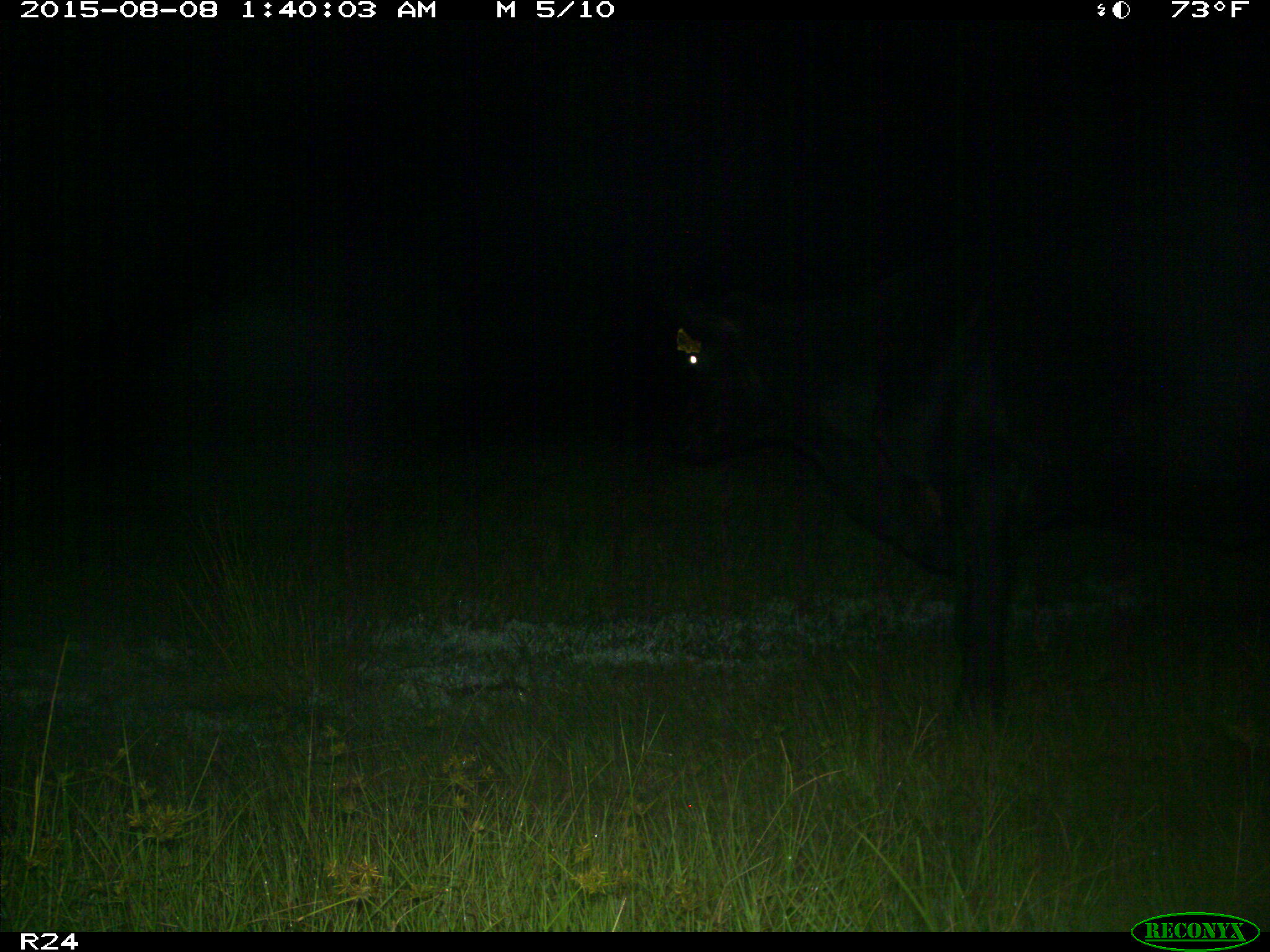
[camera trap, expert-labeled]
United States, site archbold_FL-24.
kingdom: Animalia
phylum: Chordata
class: Mammalia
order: Artiodactyla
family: Bovidae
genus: Bos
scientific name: Bos taurus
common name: domestic cow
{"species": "Bos taurus (domestic cow)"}